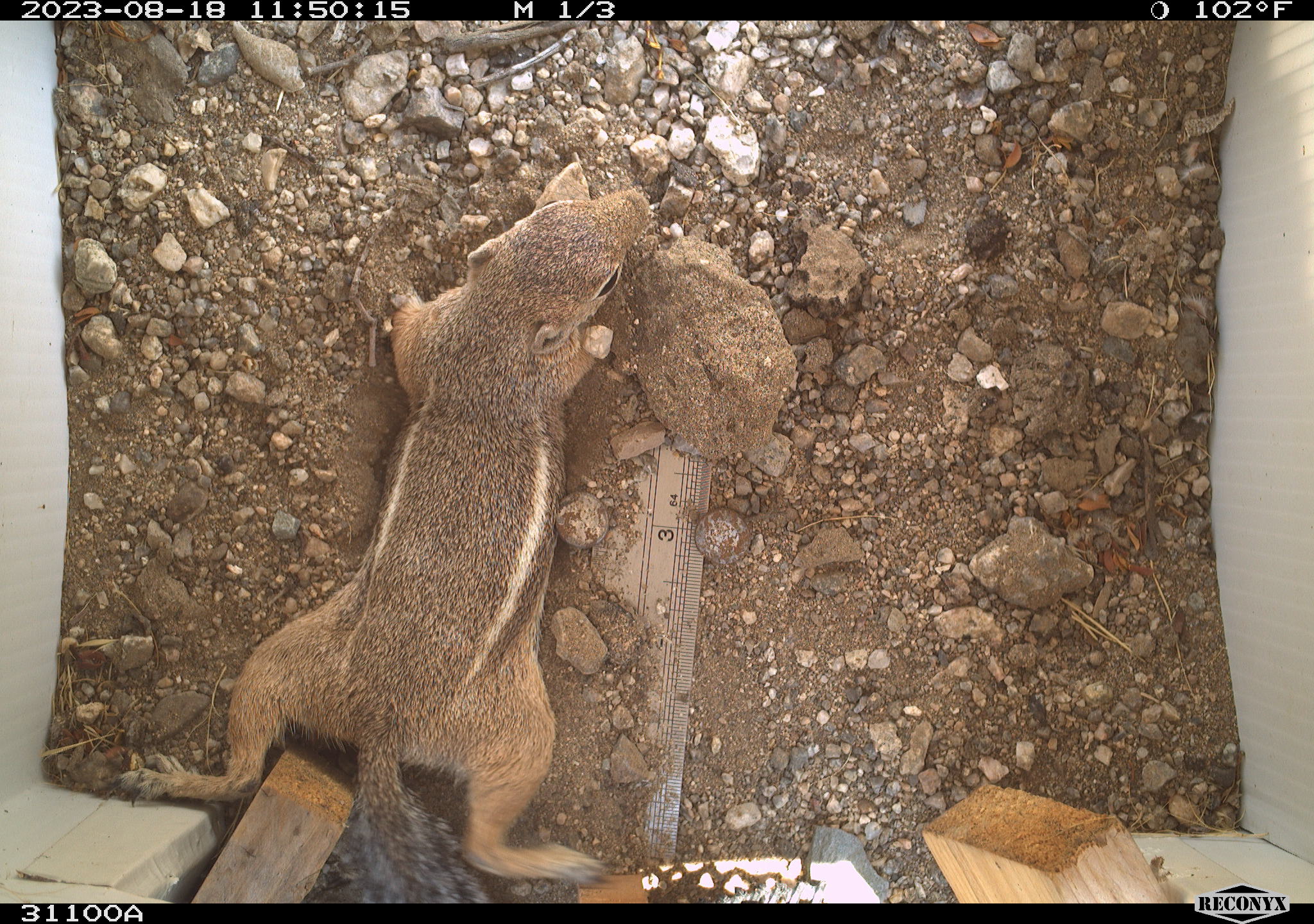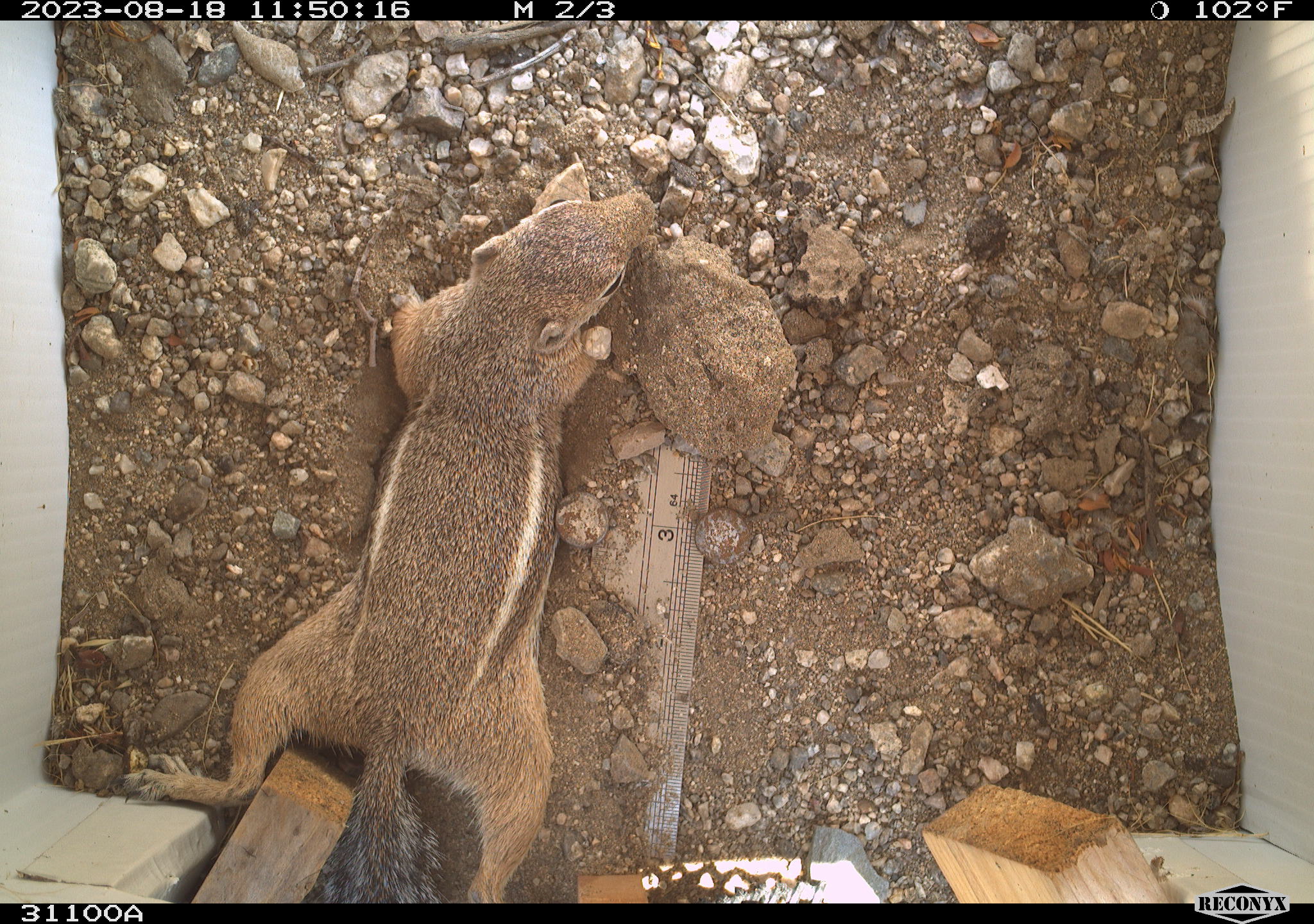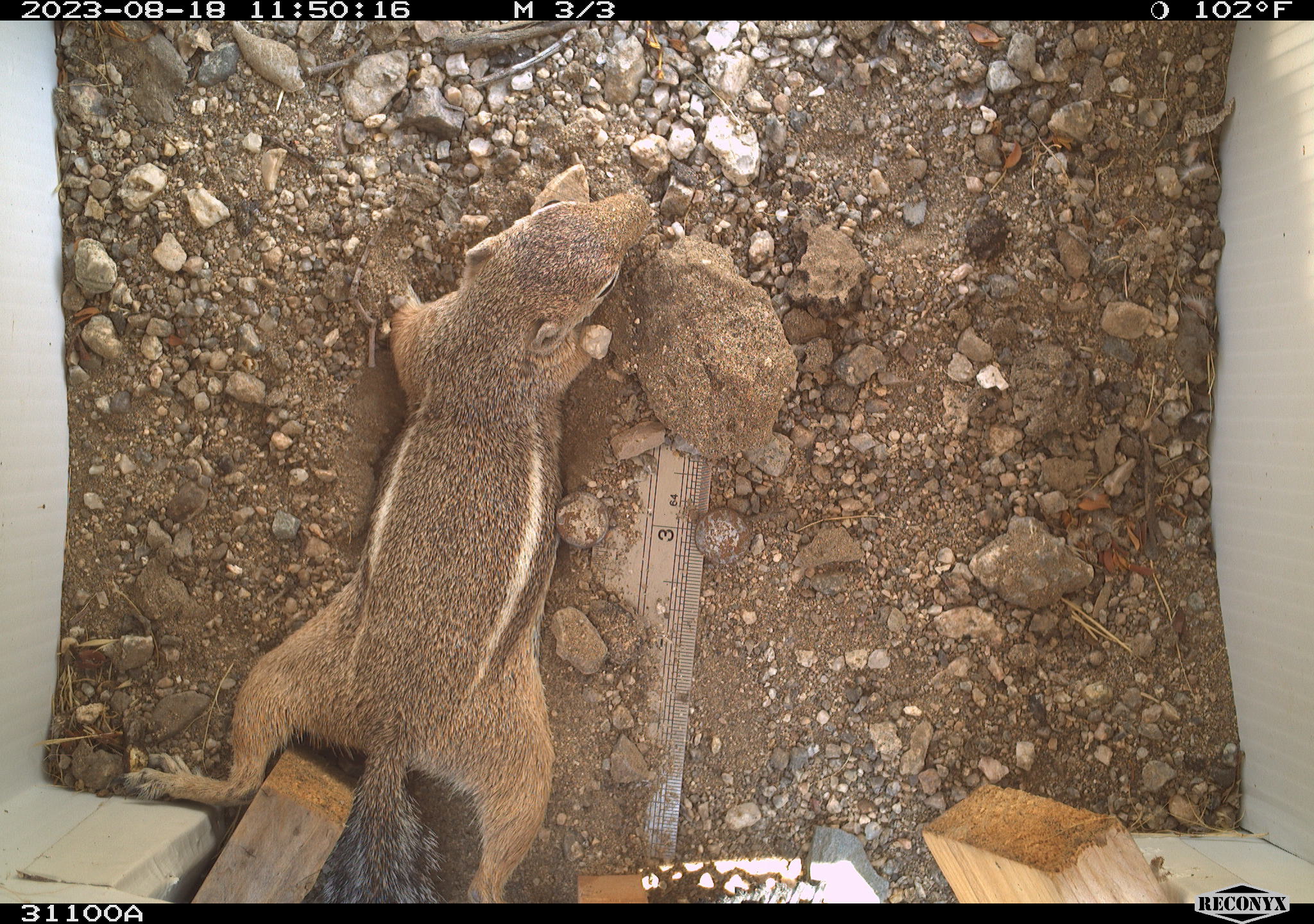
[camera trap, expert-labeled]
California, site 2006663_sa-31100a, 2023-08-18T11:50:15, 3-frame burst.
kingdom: Animalia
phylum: Chordata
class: Mammalia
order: Rodentia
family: Sciuridae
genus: Ammospermophilus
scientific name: Ammospermophilus leucurus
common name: white-tailed antelope squirrel